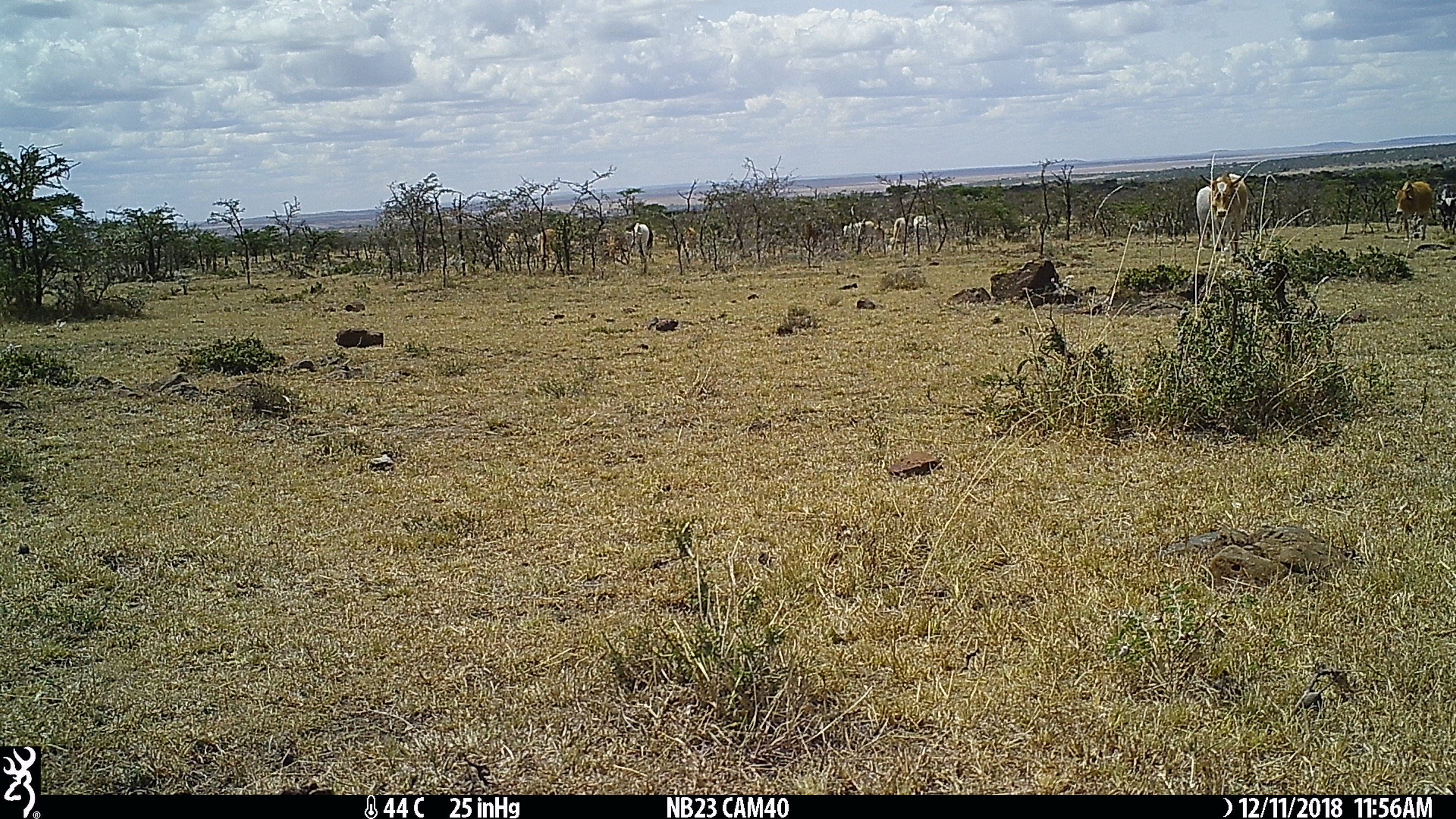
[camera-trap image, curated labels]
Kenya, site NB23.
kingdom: Animalia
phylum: Chordata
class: Mammalia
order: Artiodactyla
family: Bovidae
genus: Bos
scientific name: Bos taurus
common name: cattle